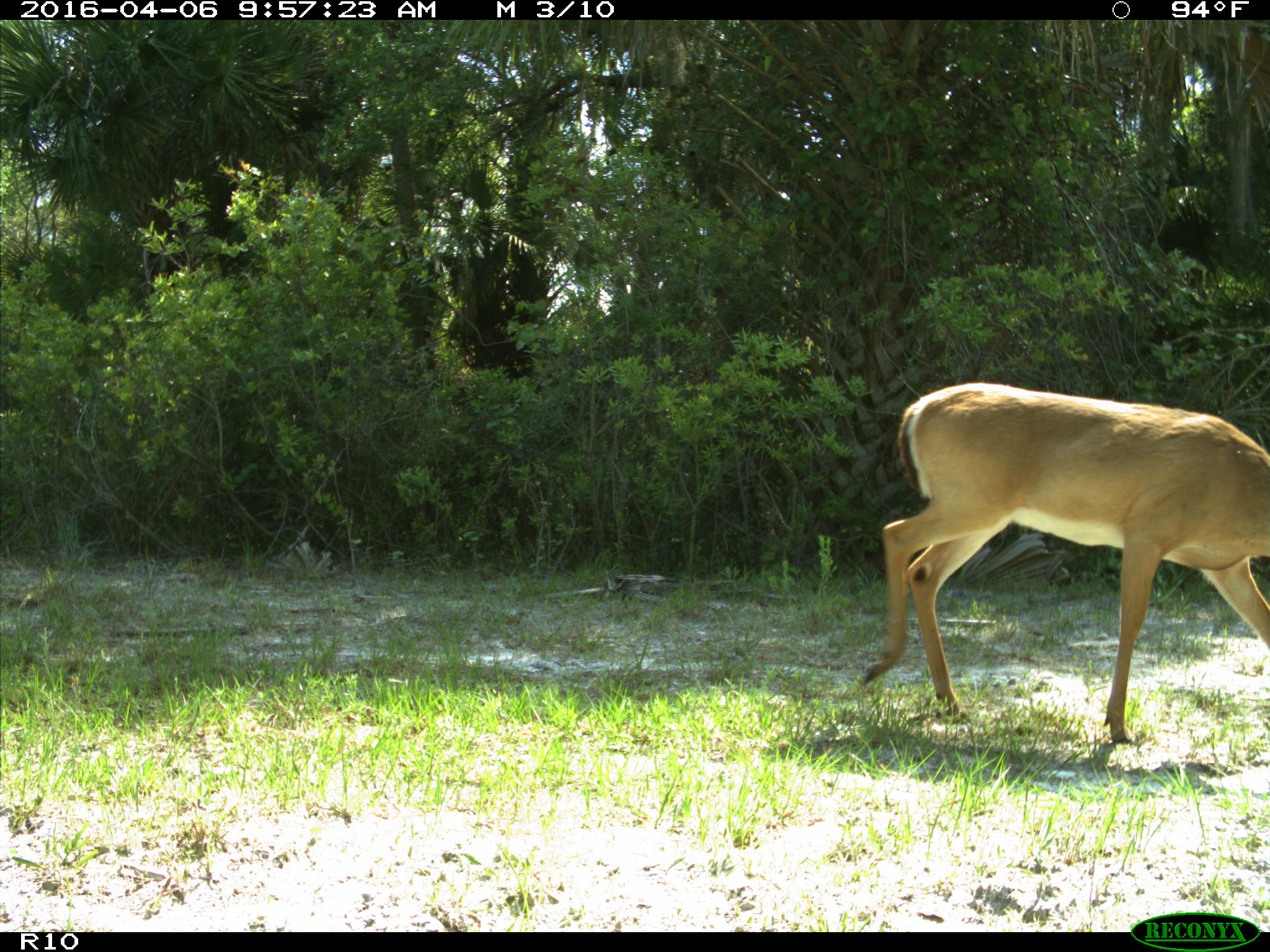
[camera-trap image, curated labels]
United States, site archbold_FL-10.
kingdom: Animalia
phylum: Chordata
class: Mammalia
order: Artiodactyla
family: Cervidae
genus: Odocoileus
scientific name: Odocoileus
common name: deer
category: unidentified deer